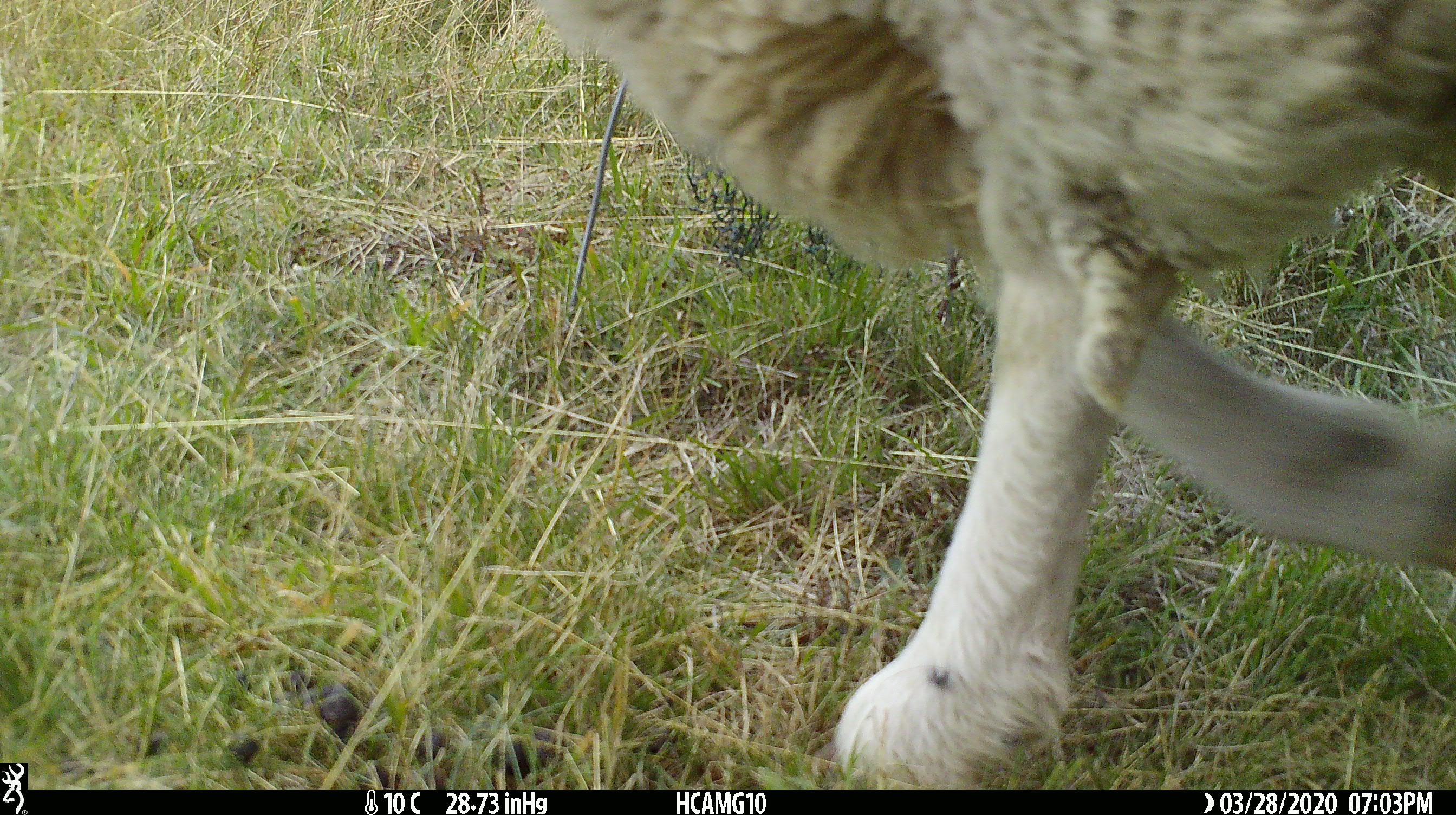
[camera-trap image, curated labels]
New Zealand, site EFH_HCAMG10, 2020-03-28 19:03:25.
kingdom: Animalia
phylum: Chordata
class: Mammalia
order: Artiodactyla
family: Bovidae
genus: Ovis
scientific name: Ovis aries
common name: domestic sheep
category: sheep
Sheep (domestic sheep) (Ovis aries).